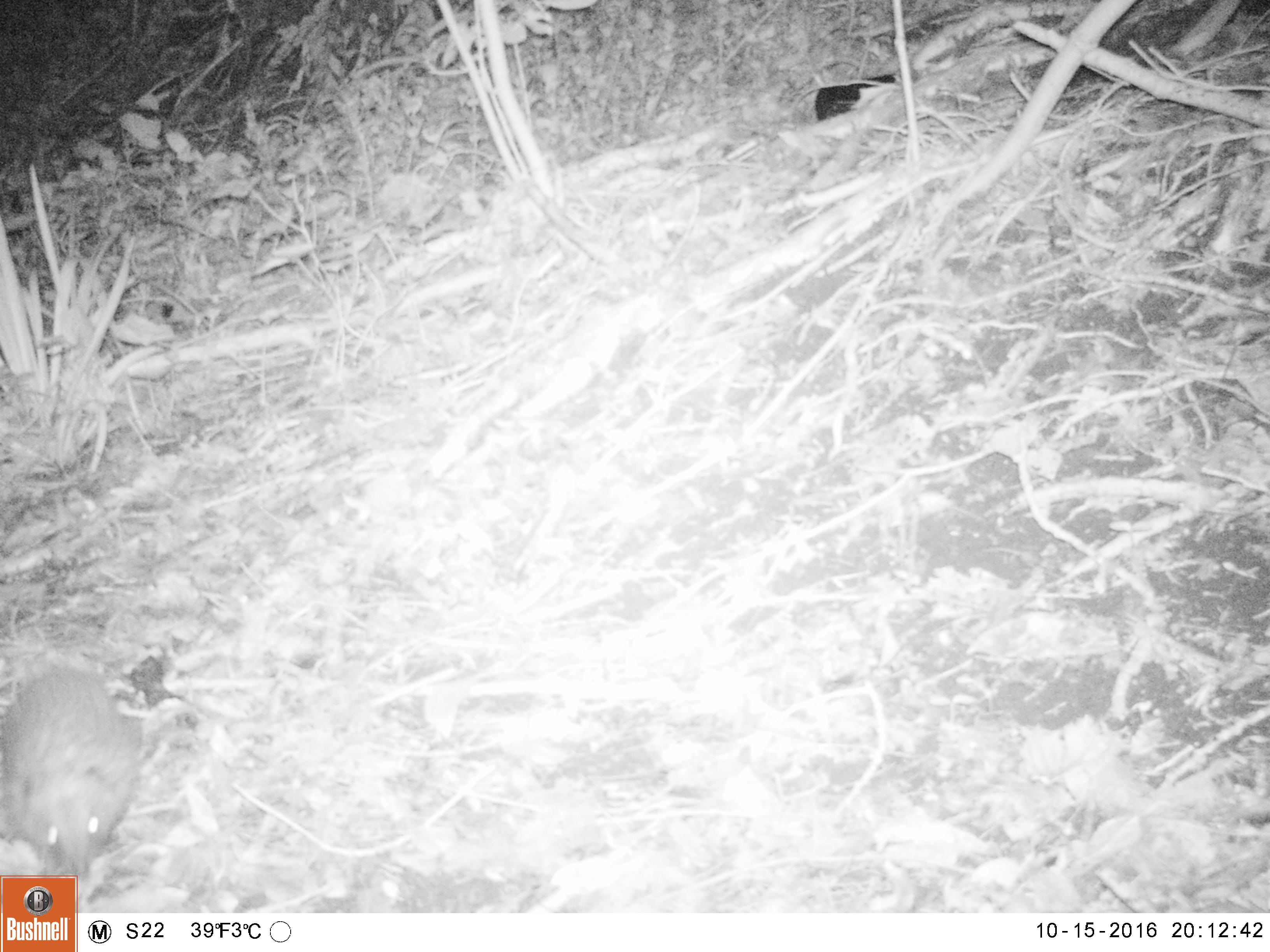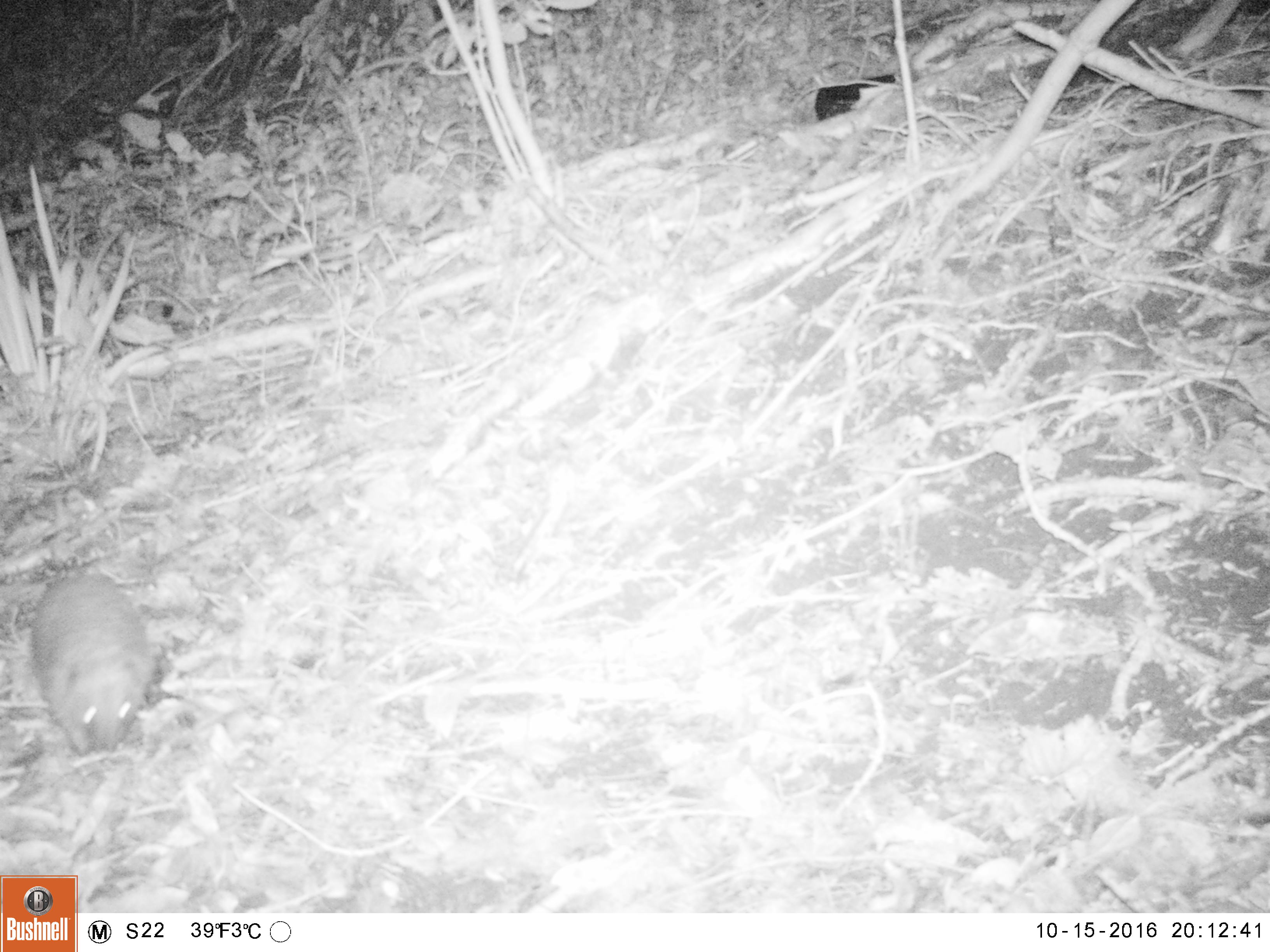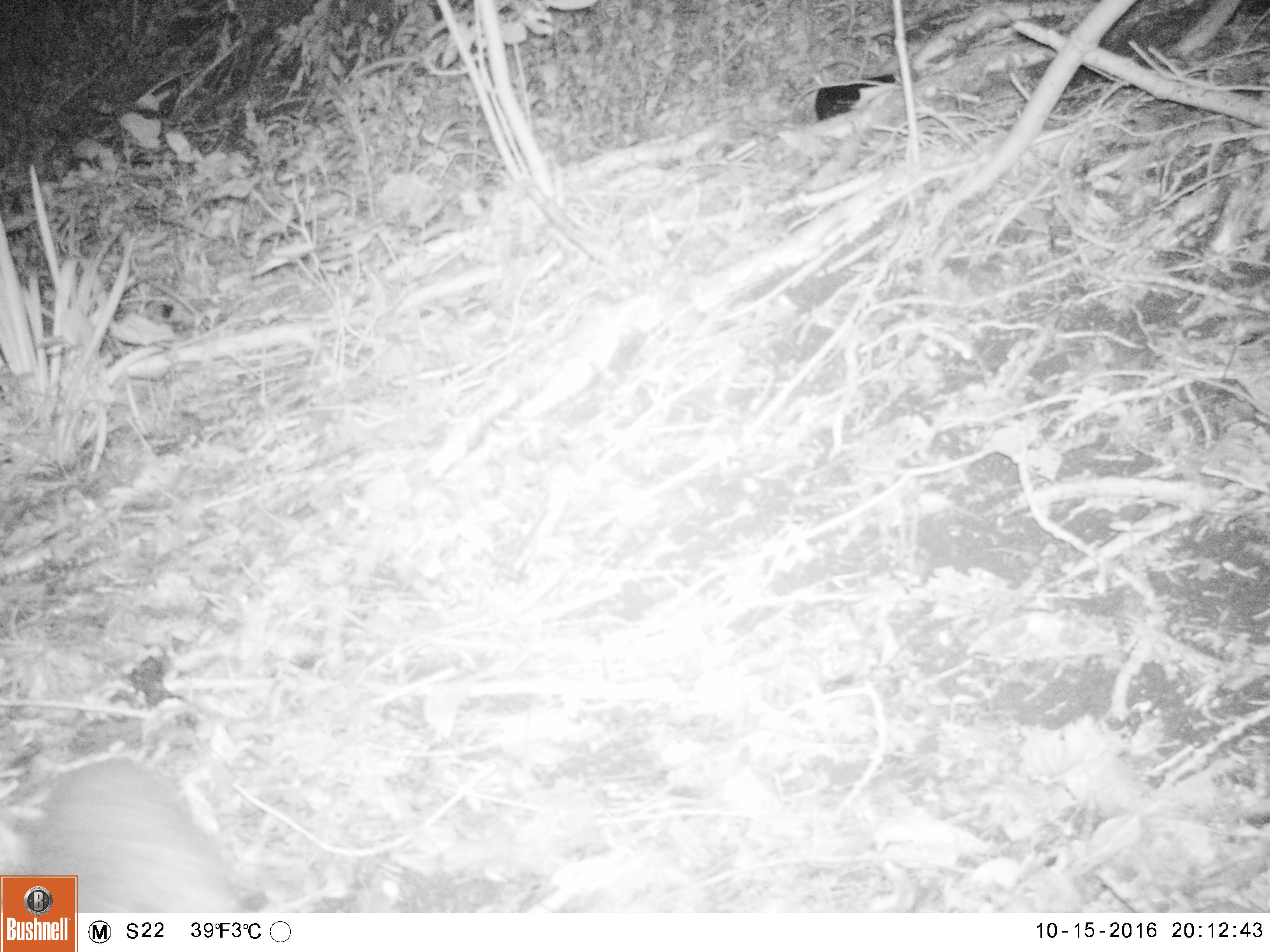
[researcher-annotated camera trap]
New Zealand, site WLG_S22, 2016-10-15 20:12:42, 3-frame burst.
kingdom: Animalia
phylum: Chordata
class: Mammalia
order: Eulipotyphla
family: Erinaceidae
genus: Erinaceus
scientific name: Erinaceus europaeus europaeus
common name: european hedgehog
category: hedgehog